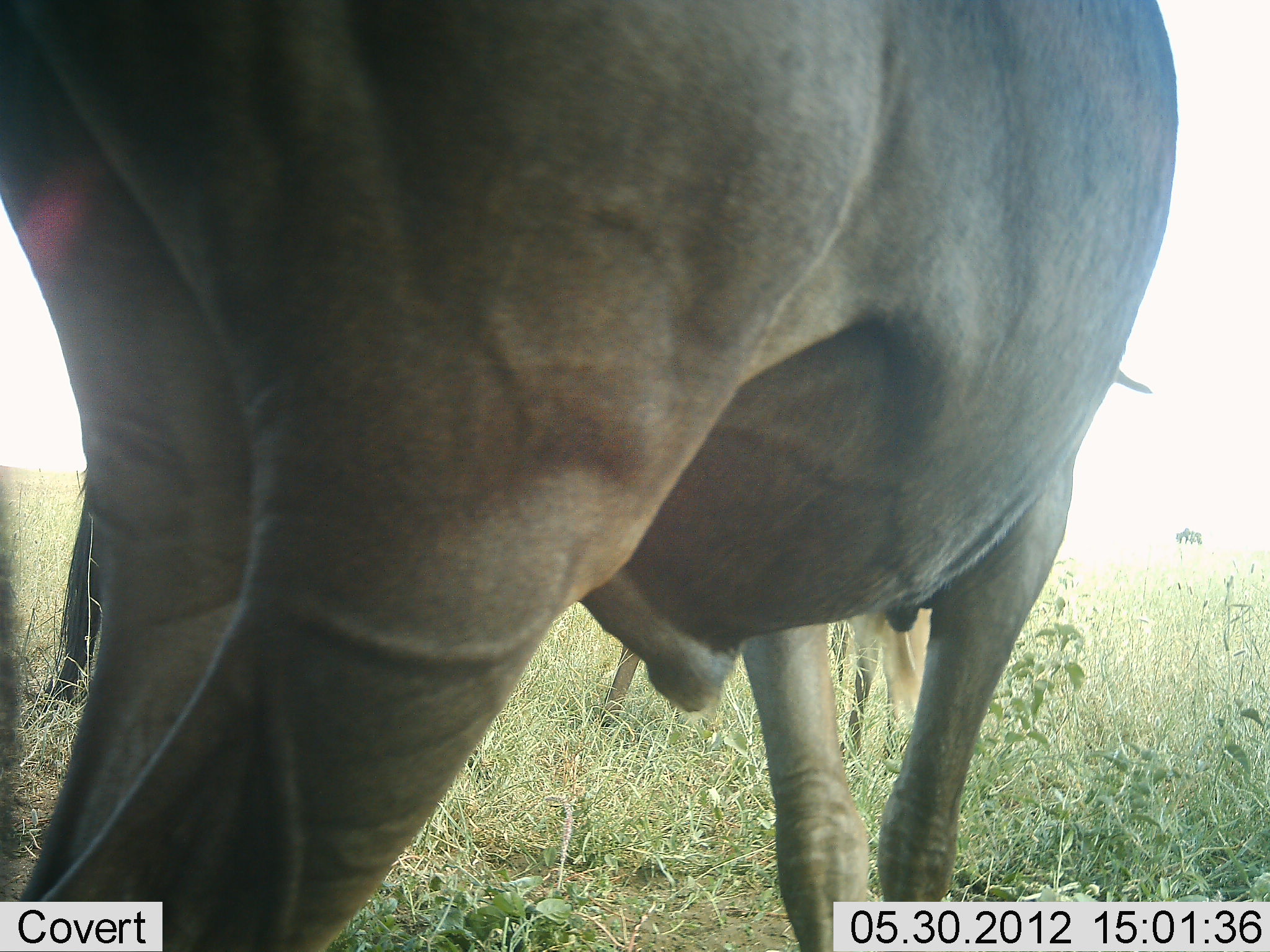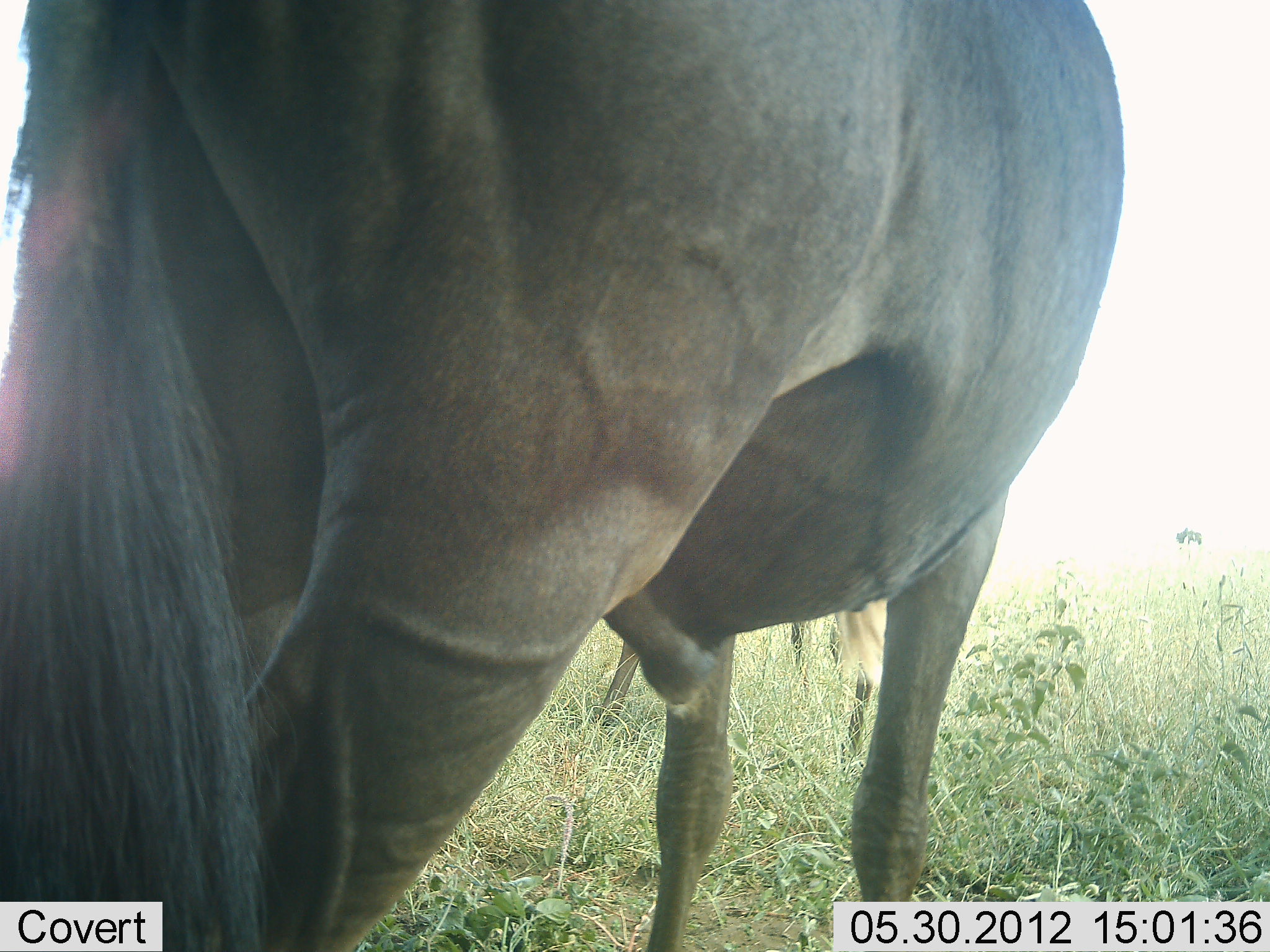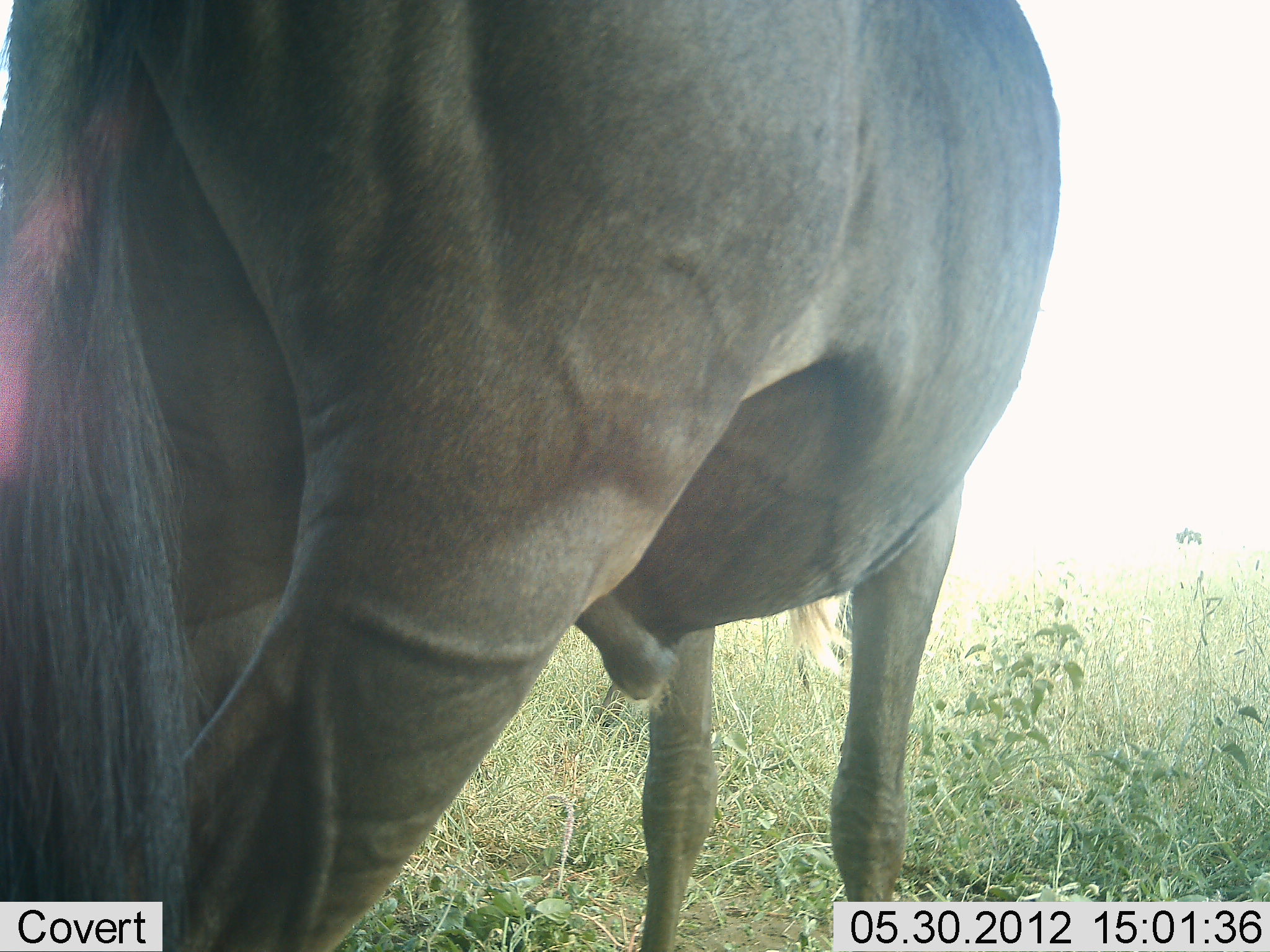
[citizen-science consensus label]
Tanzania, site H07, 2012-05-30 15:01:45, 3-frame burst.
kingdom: Animalia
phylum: Chordata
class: Mammalia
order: Artiodactyla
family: Bovidae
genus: Connochaetes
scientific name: Connochaetes taurinus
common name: blue wildebeest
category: wildebeest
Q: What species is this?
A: Wildebeest (blue wildebeest) (Connochaetes taurinus).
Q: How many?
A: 2.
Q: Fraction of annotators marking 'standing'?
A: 90%.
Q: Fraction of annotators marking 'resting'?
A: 0%.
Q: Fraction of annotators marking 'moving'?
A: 10%.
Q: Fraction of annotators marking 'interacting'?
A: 10%.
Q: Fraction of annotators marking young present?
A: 0%.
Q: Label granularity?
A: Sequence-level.